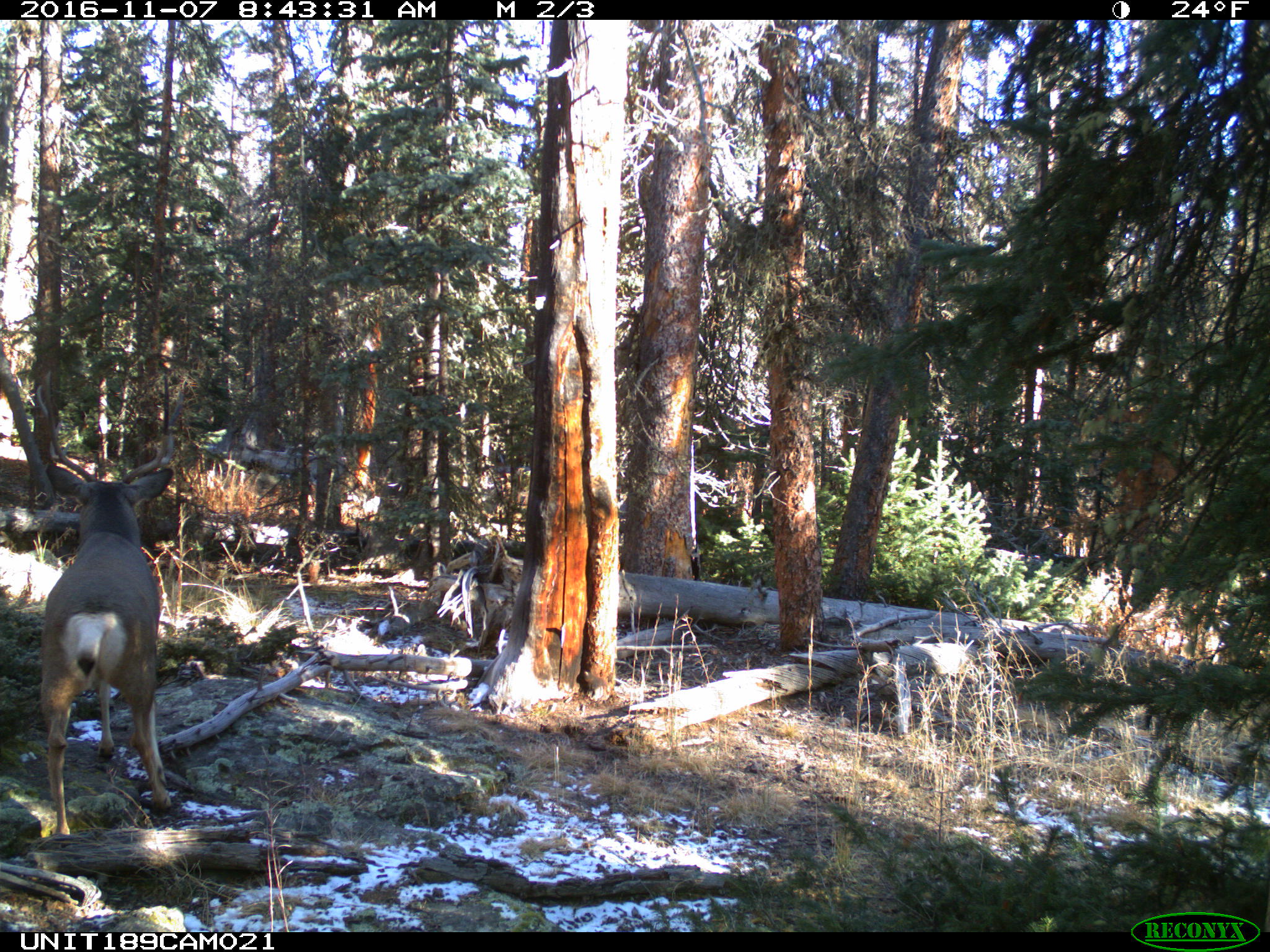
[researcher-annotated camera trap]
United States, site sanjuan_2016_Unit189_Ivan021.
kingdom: Animalia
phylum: Chordata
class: Mammalia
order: Artiodactyla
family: Cervidae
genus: Odocoileus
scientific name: Odocoileus hemionus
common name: mule deer